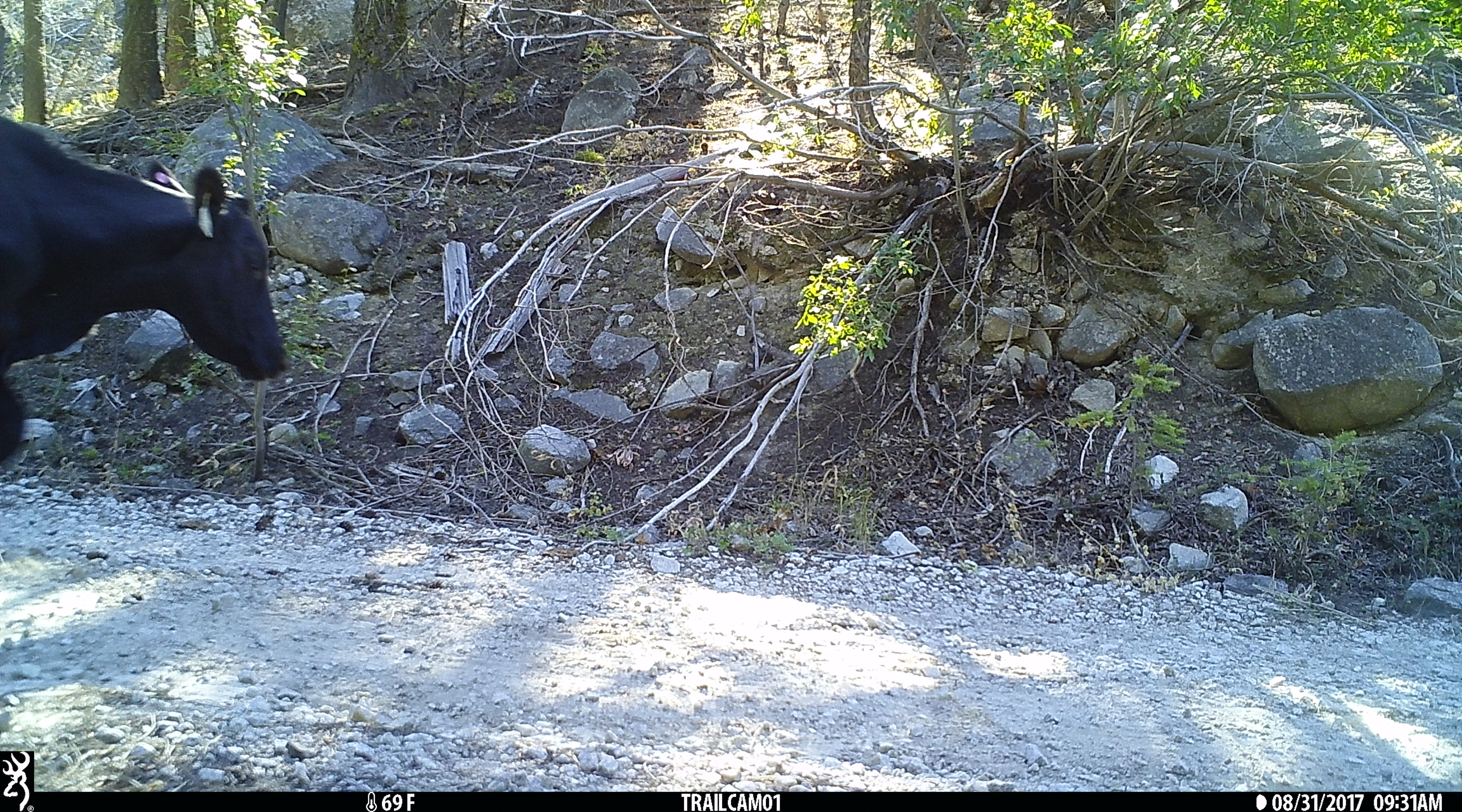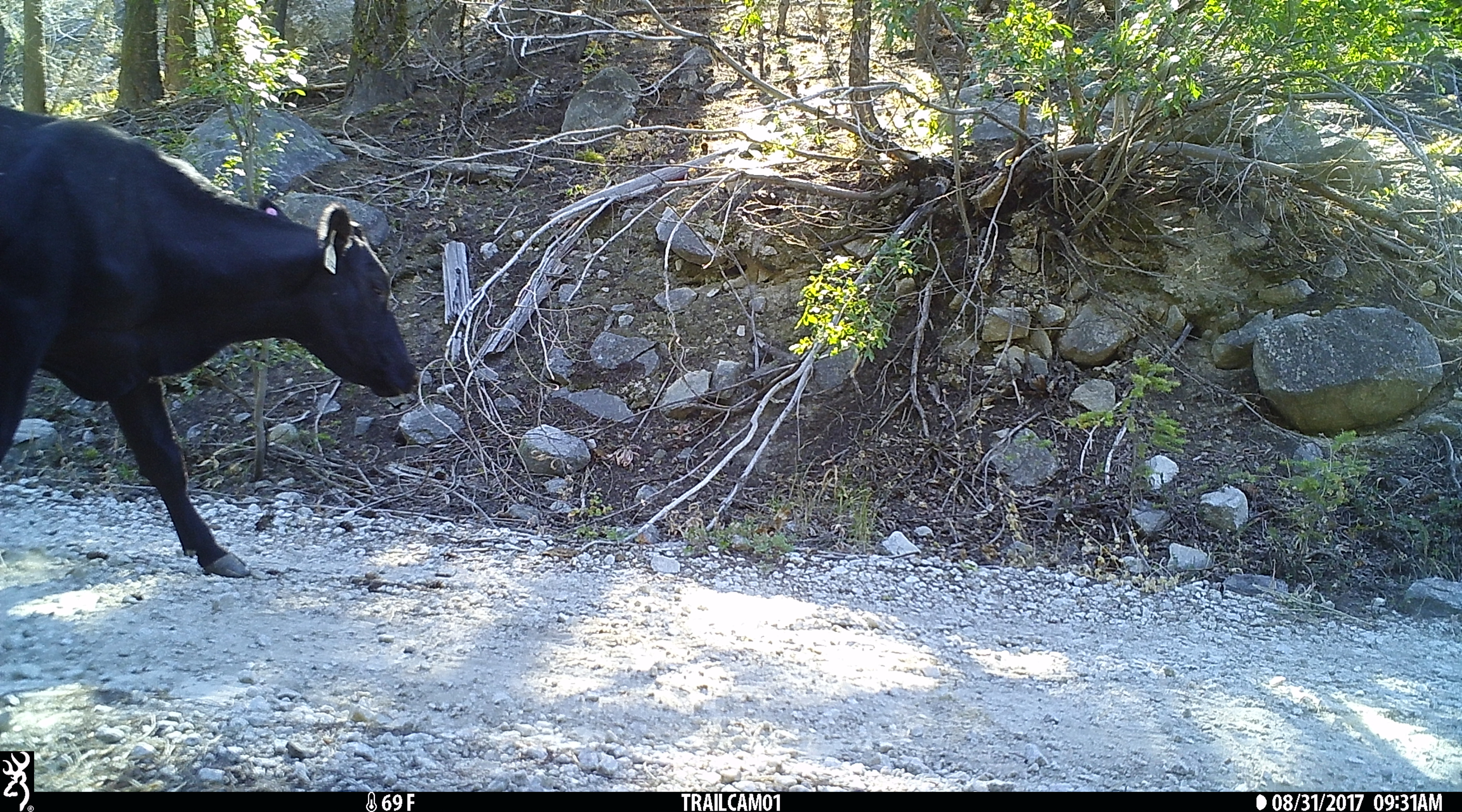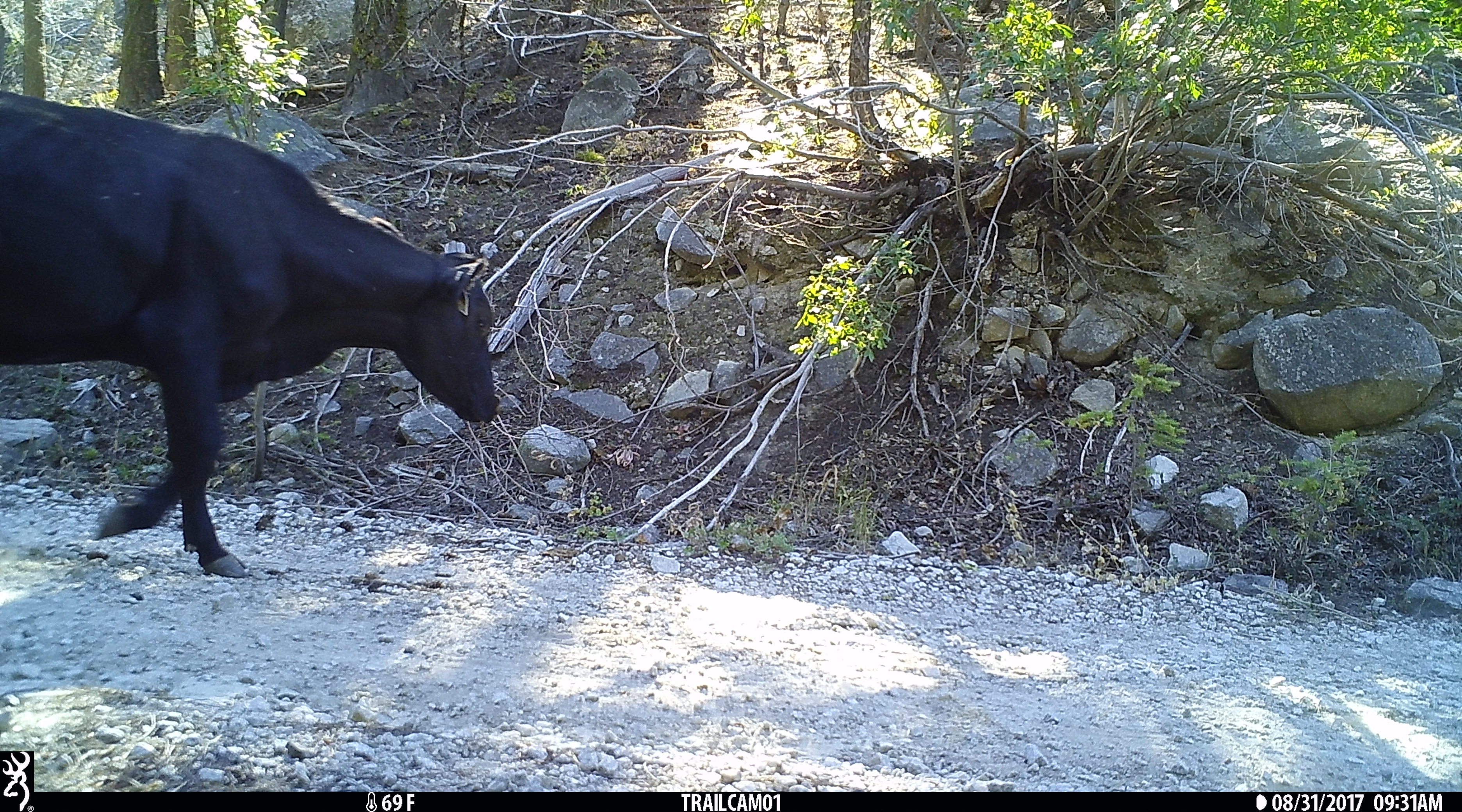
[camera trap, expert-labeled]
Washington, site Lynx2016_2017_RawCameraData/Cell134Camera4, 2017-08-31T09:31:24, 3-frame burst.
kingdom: Animalia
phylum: Chordata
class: Mammalia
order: Artiodactyla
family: Bovidae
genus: Bos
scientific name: Bos taurus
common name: domestic cattle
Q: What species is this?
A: Domestic cattle (Bos taurus).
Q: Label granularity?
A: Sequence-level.